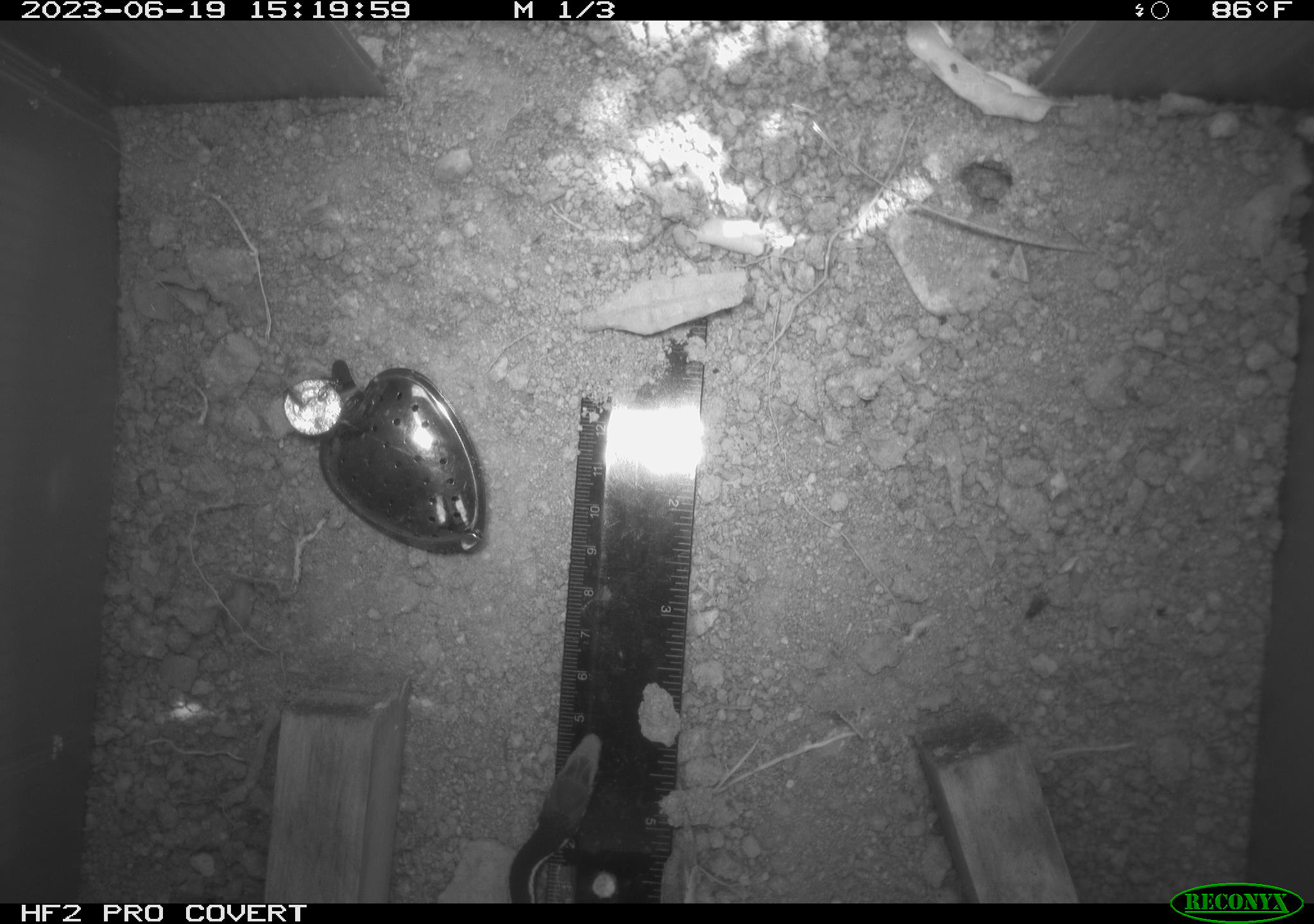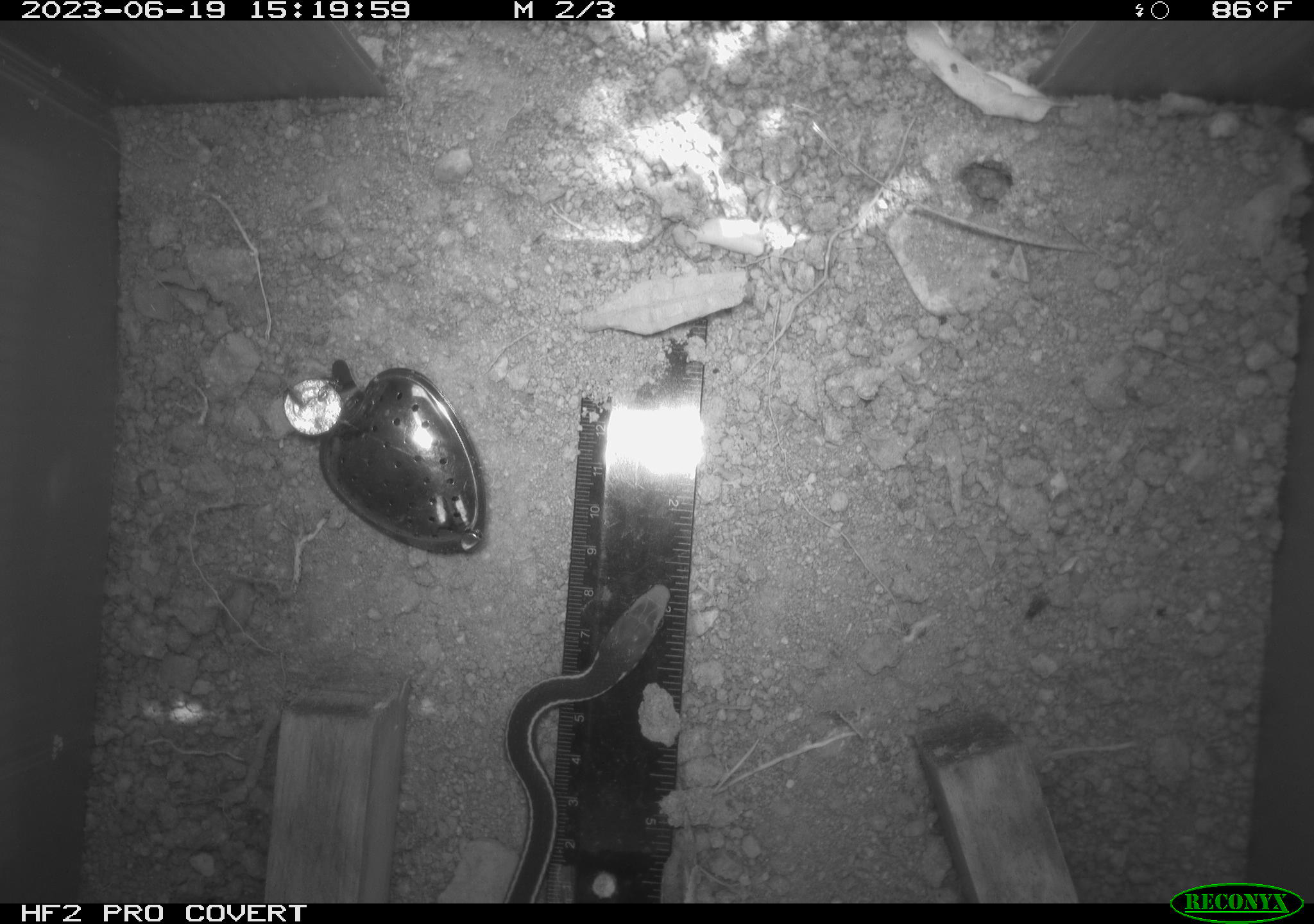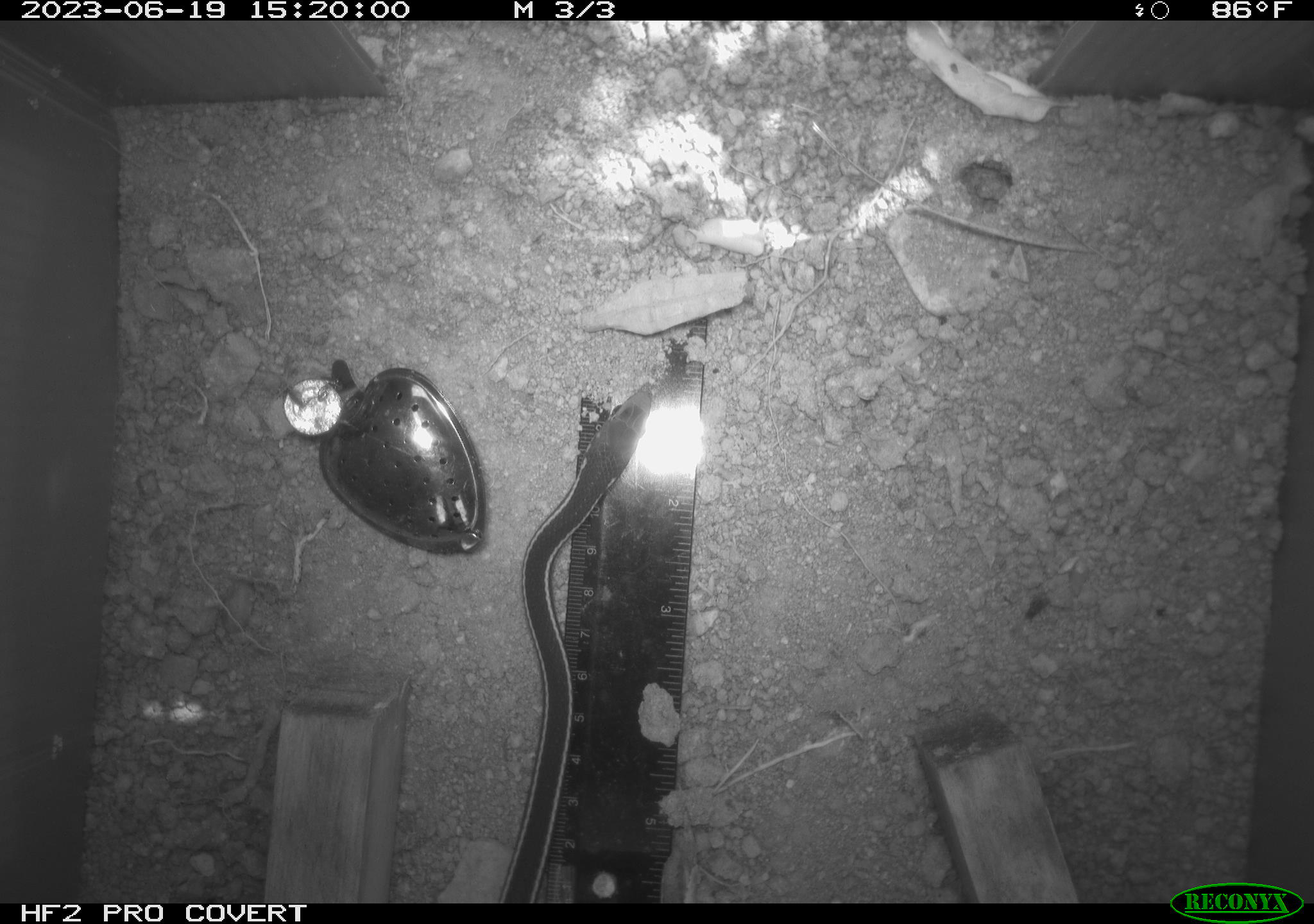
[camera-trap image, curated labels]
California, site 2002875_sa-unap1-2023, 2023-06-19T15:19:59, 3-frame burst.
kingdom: Animalia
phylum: Chordata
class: Reptilia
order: Squamata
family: Colubridae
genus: Masticophis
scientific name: Masticophis lateralis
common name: striped racer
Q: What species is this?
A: Striped racer (Masticophis lateralis).